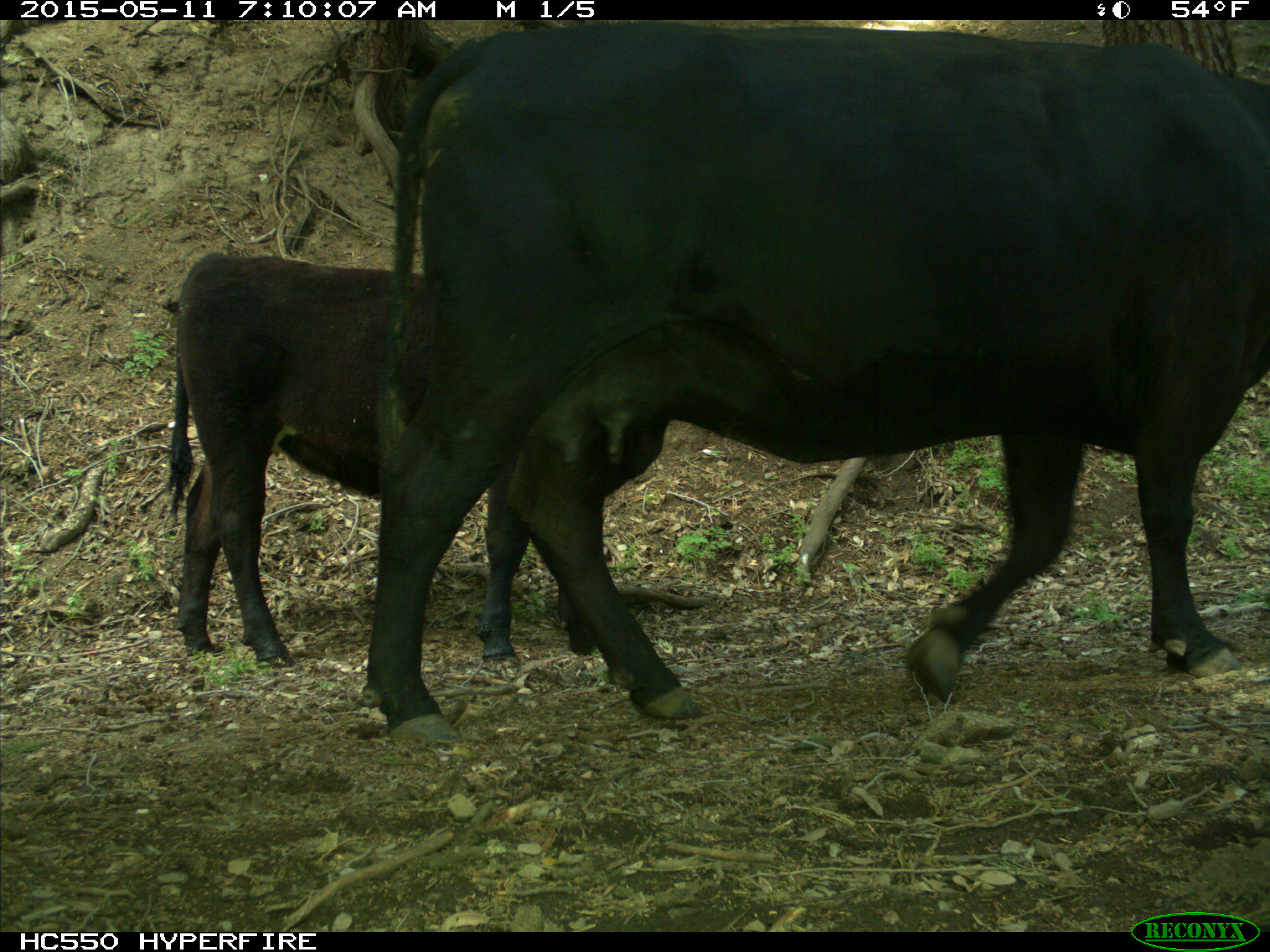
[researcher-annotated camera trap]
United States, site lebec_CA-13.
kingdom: Animalia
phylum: Chordata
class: Mammalia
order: Artiodactyla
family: Bovidae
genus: Bos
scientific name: Bos taurus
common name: domestic cow